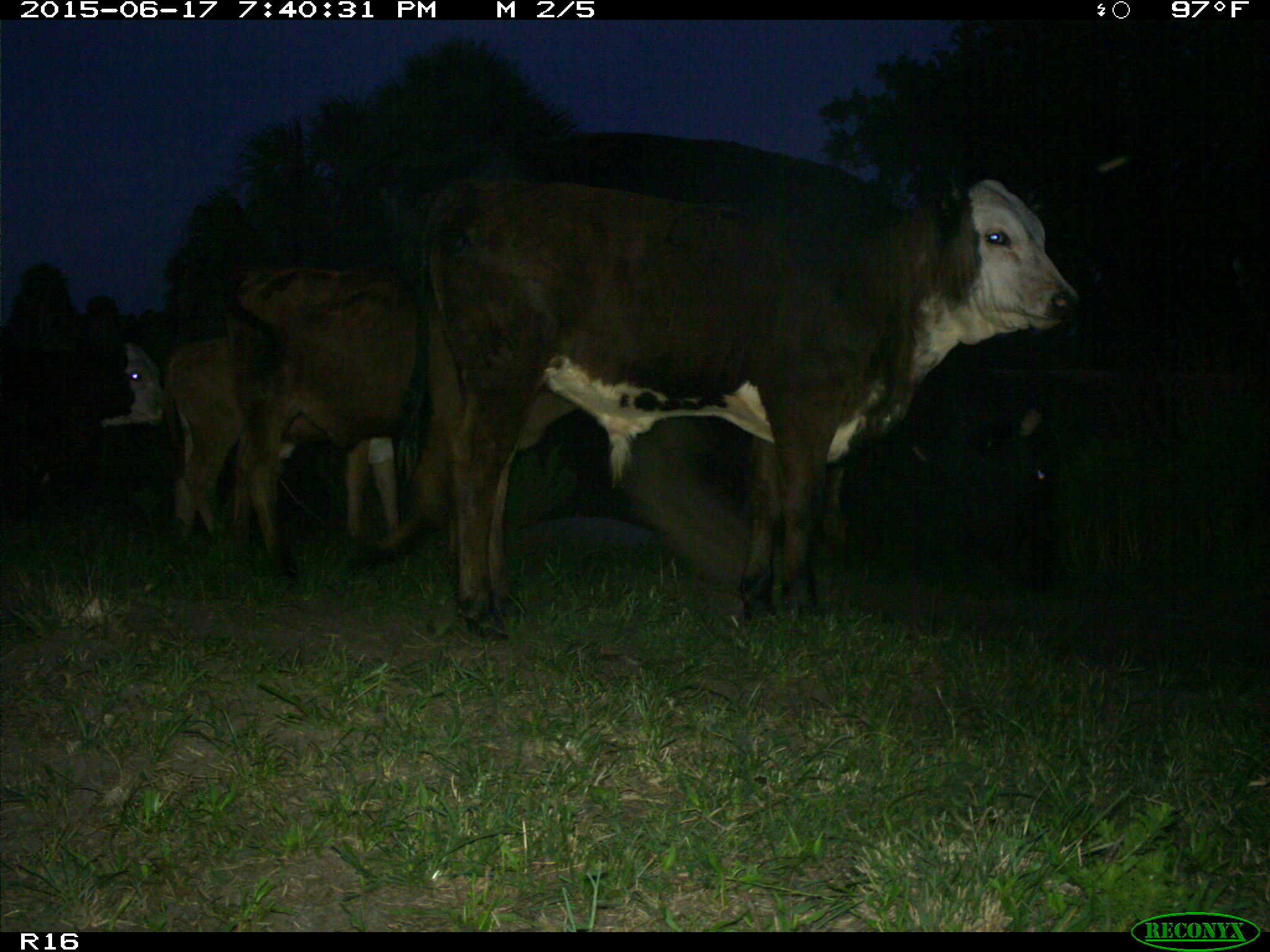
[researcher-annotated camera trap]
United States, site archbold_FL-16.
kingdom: Animalia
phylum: Chordata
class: Mammalia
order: Artiodactyla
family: Bovidae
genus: Bos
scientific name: Bos taurus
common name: domestic cow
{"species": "Bos taurus (domestic cow)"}